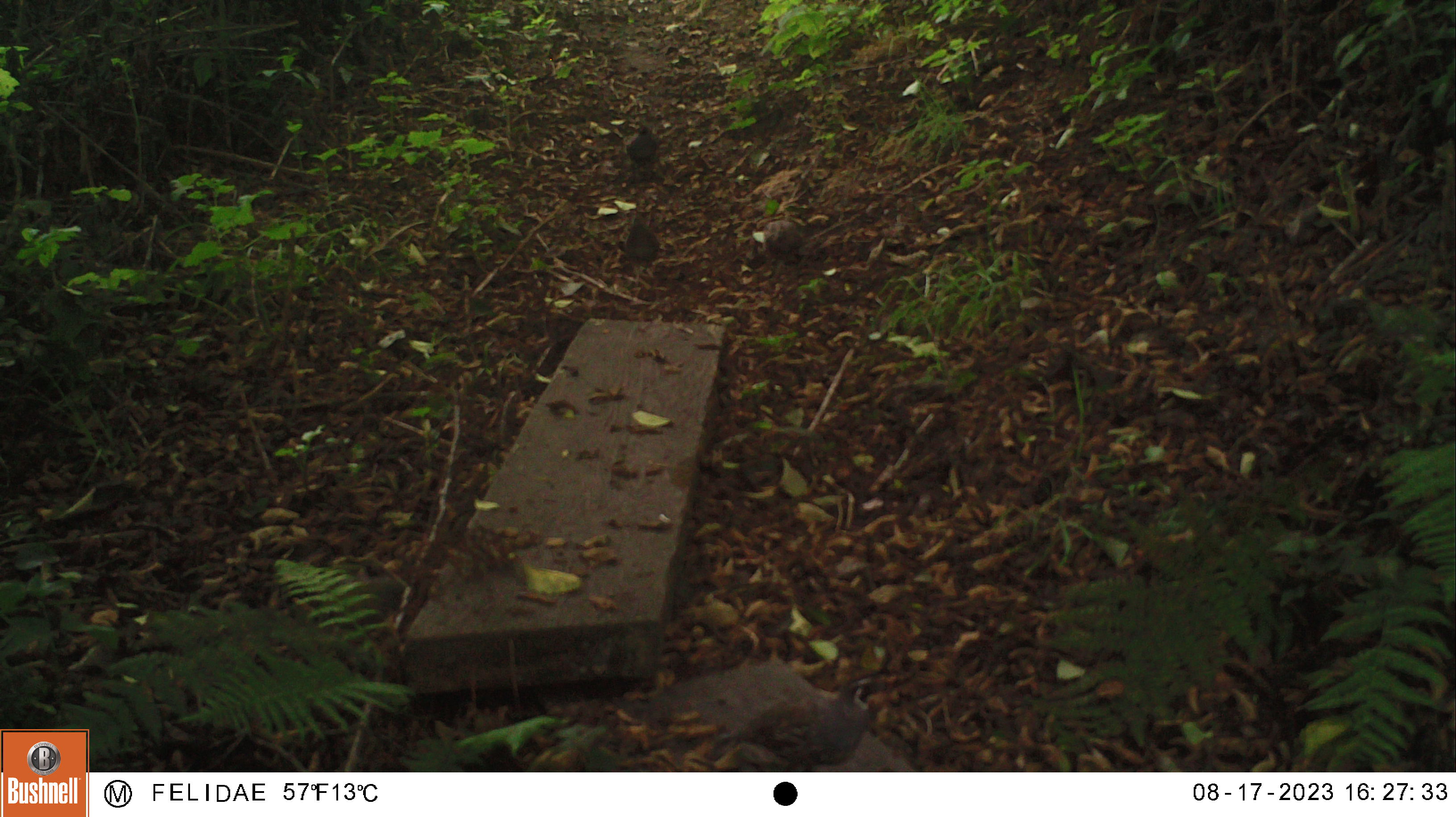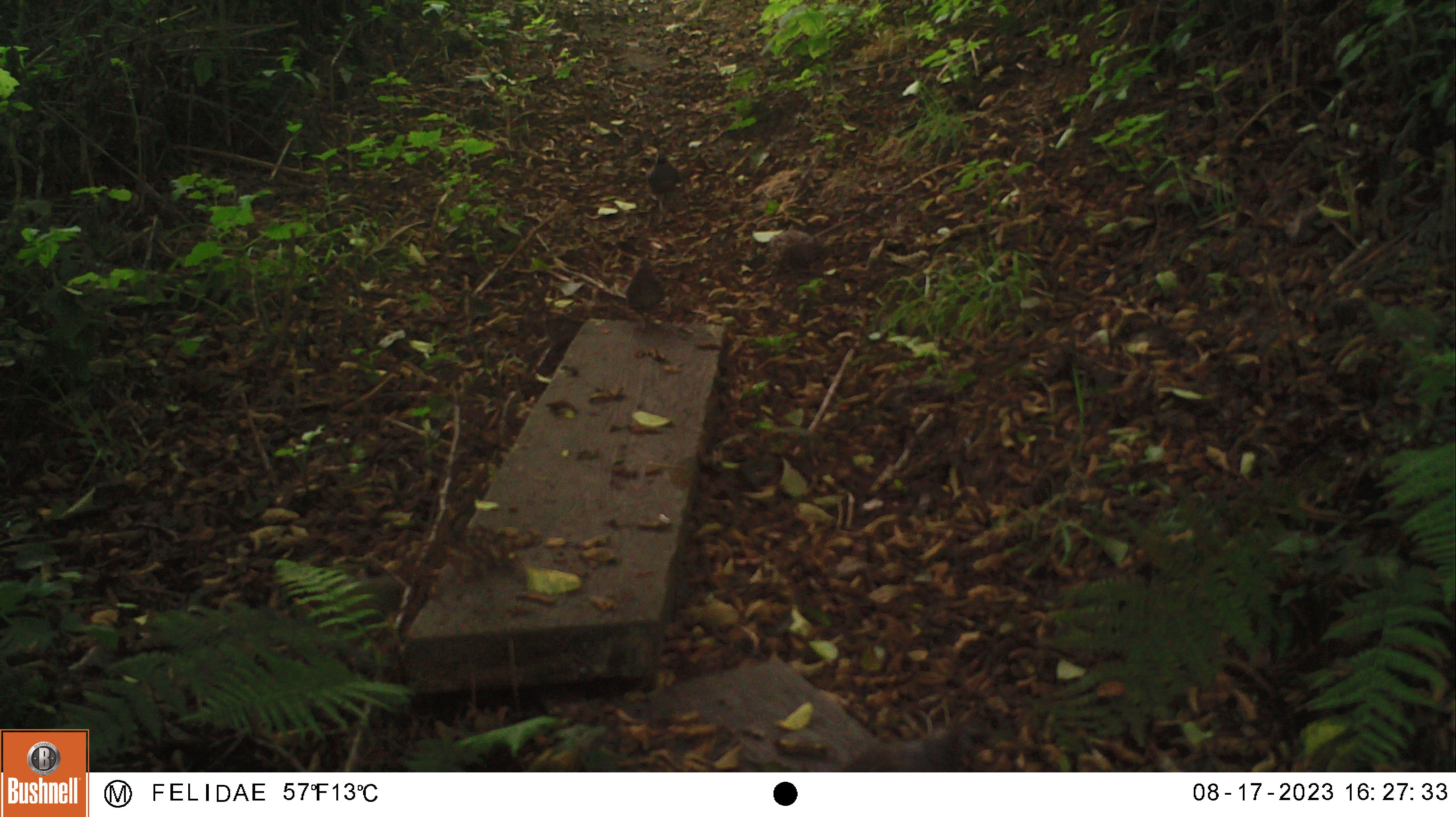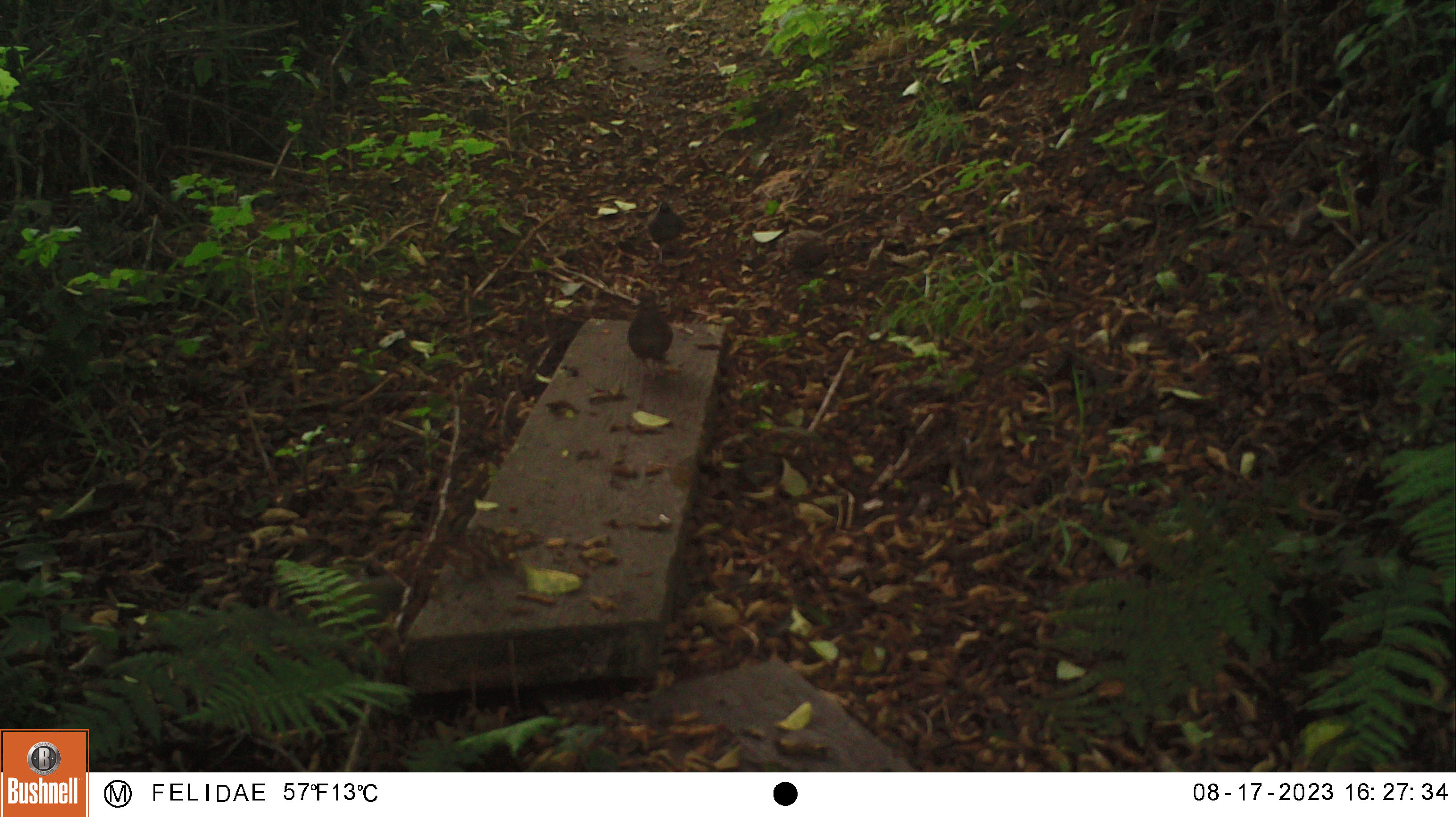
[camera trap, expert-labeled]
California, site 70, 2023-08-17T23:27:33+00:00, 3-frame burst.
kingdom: Animalia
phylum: Chordata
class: Aves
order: Galliformes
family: Odontophoridae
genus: Callipepla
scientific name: Callipepla californica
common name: california quail